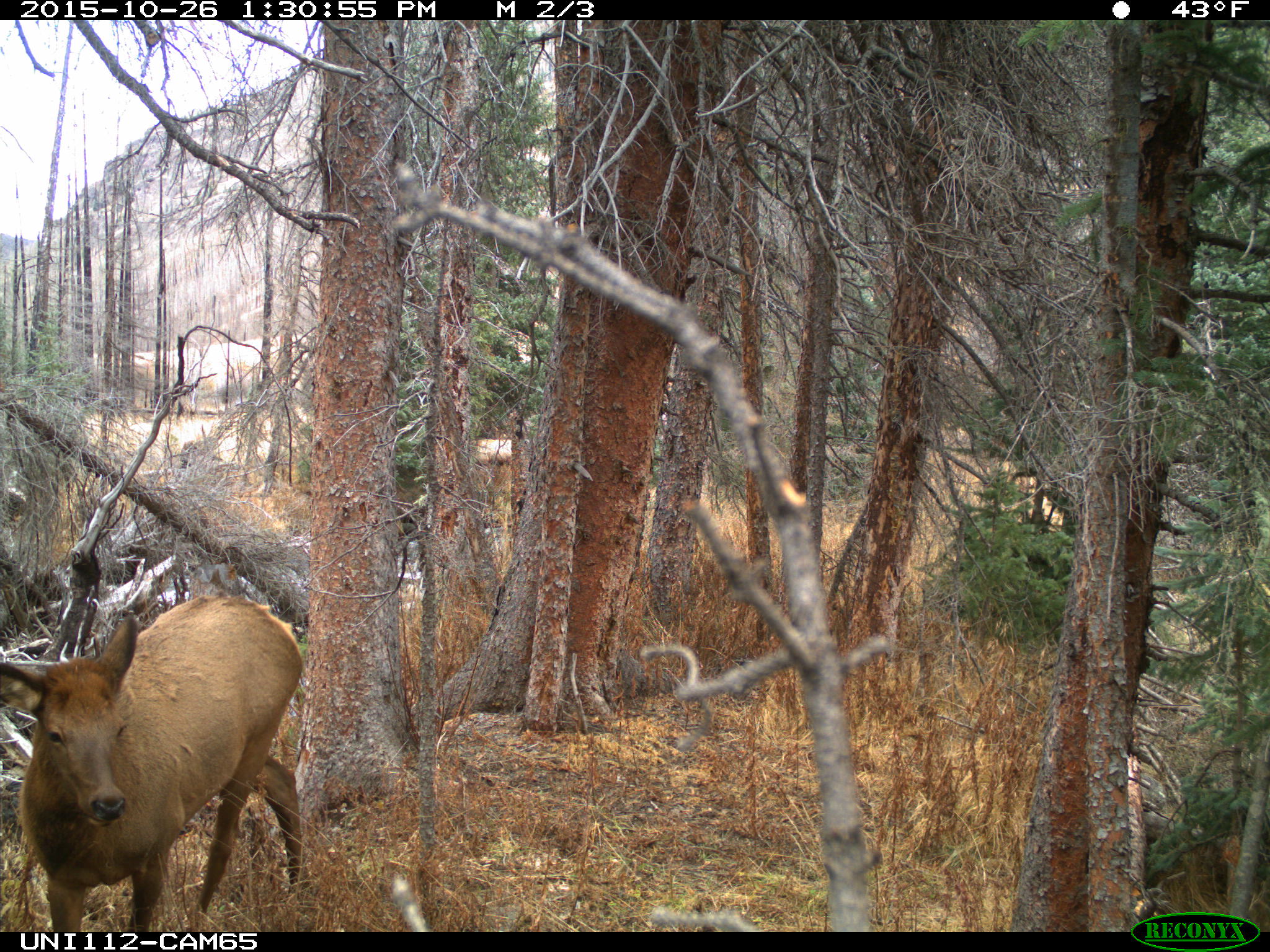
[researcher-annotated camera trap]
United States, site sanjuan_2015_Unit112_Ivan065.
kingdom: Animalia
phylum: Chordata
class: Mammalia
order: Artiodactyla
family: Cervidae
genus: Cervus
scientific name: Cervus elaphus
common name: red deer